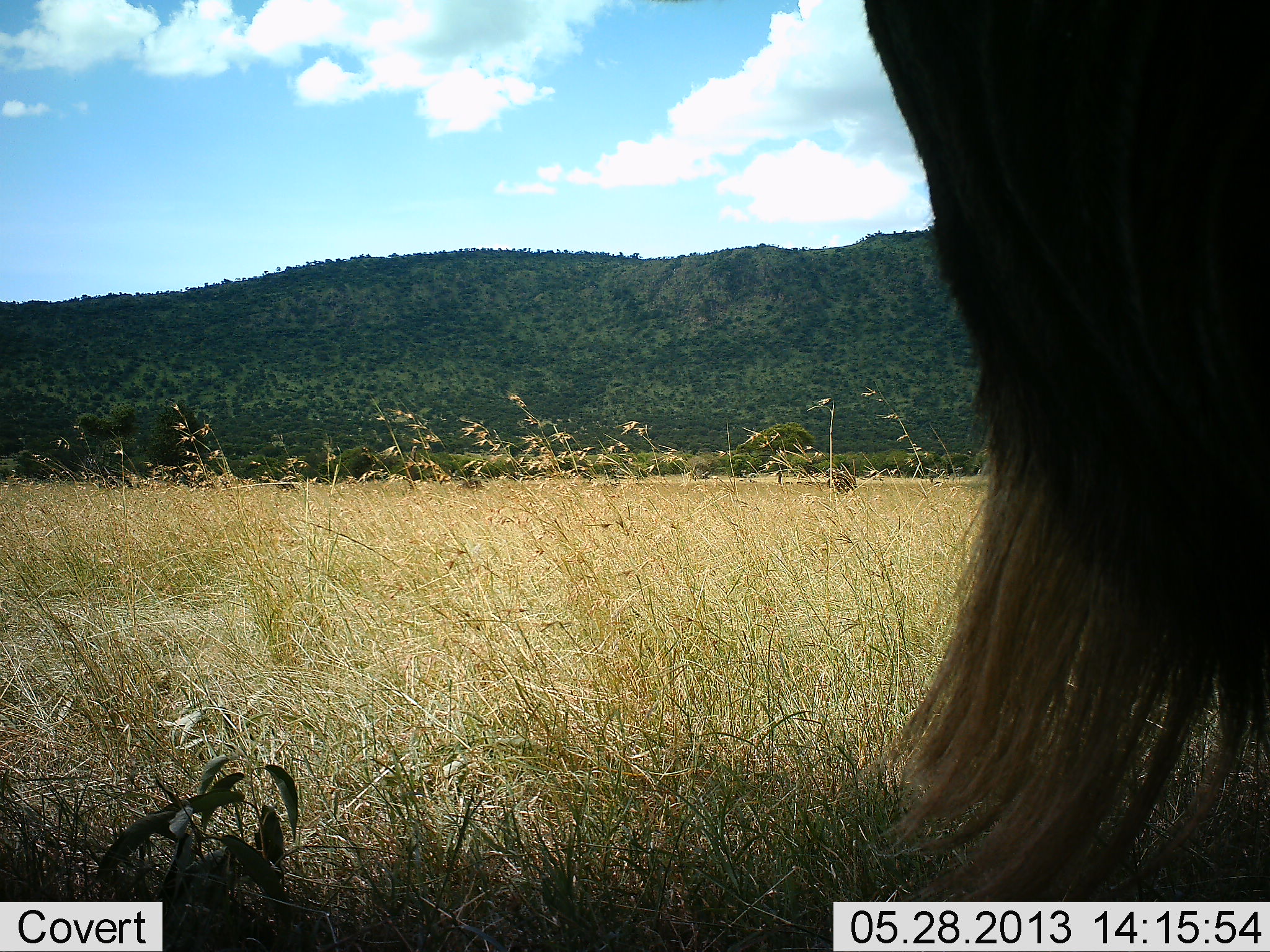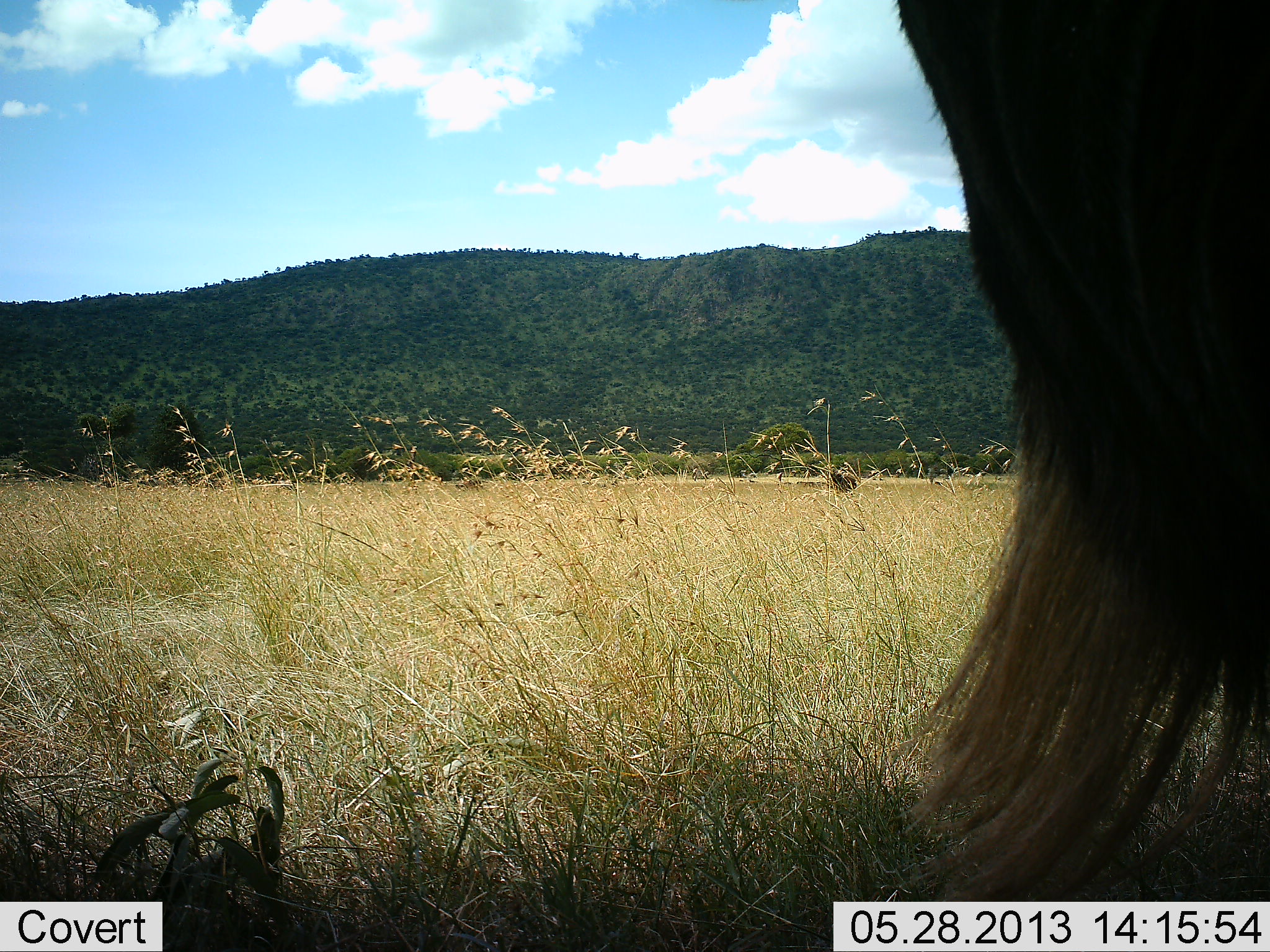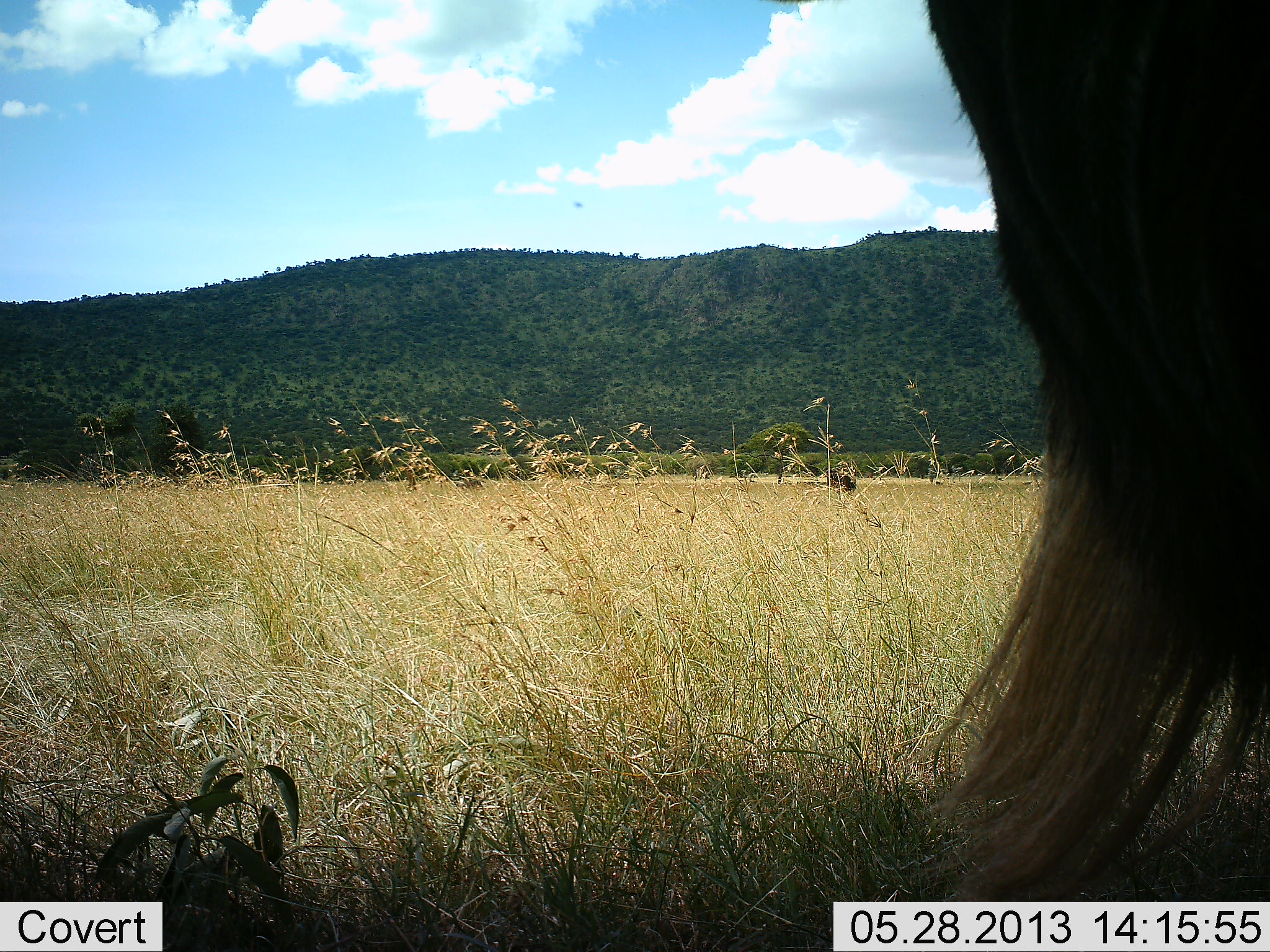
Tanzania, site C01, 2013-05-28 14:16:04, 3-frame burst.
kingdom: Animalia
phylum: Chordata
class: Mammalia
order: Artiodactyla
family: Bovidae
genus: Connochaetes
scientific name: Connochaetes taurinus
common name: blue wildebeest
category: wildebeest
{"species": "wildebeest (blue wildebeest) (Connochaetes taurinus)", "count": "1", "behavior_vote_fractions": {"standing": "80%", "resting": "7%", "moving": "0%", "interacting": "0%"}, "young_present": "0%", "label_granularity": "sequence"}